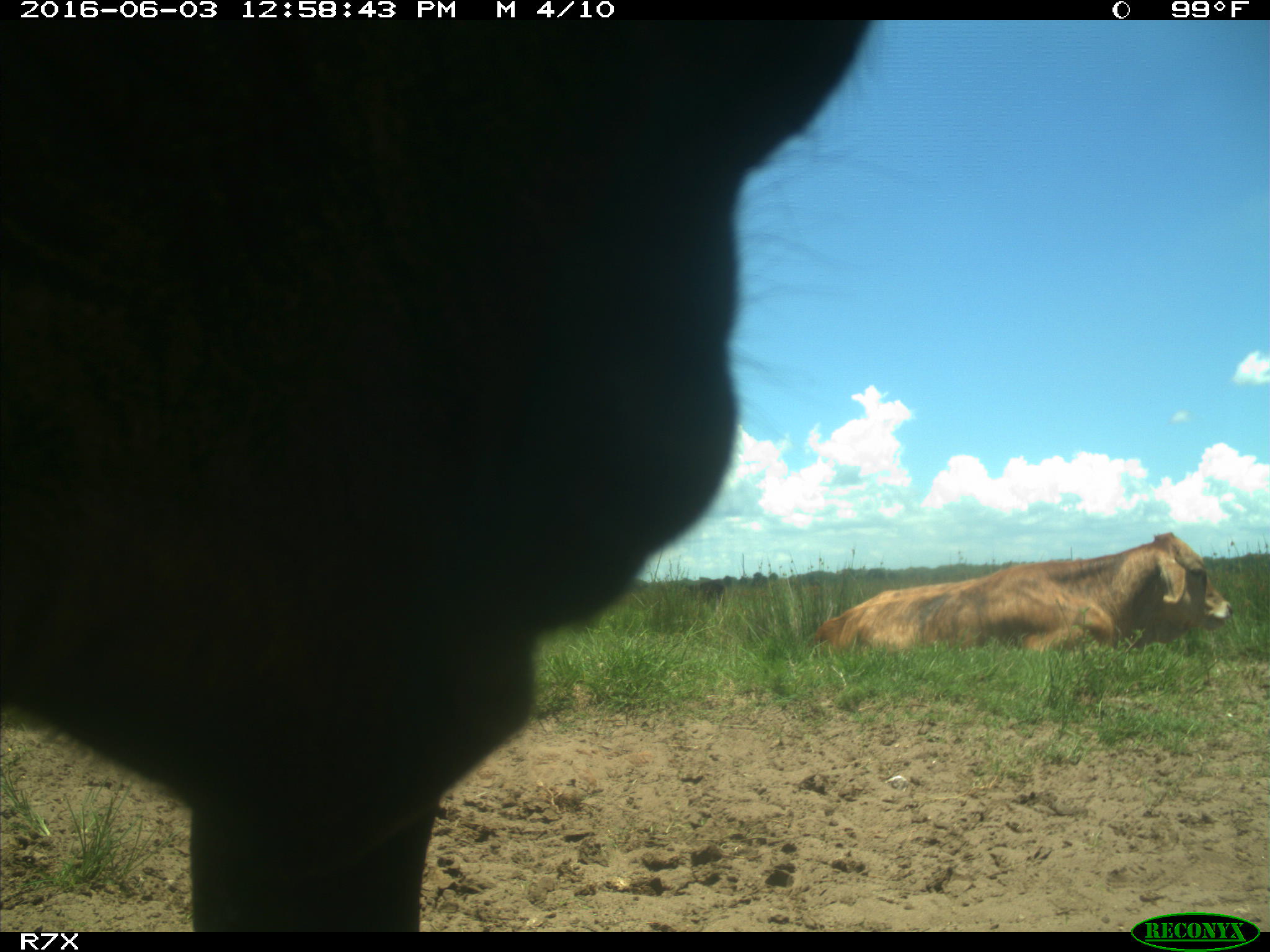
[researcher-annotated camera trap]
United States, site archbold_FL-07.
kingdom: Animalia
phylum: Chordata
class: Mammalia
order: Artiodactyla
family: Bovidae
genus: Bos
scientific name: Bos taurus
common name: domestic cow